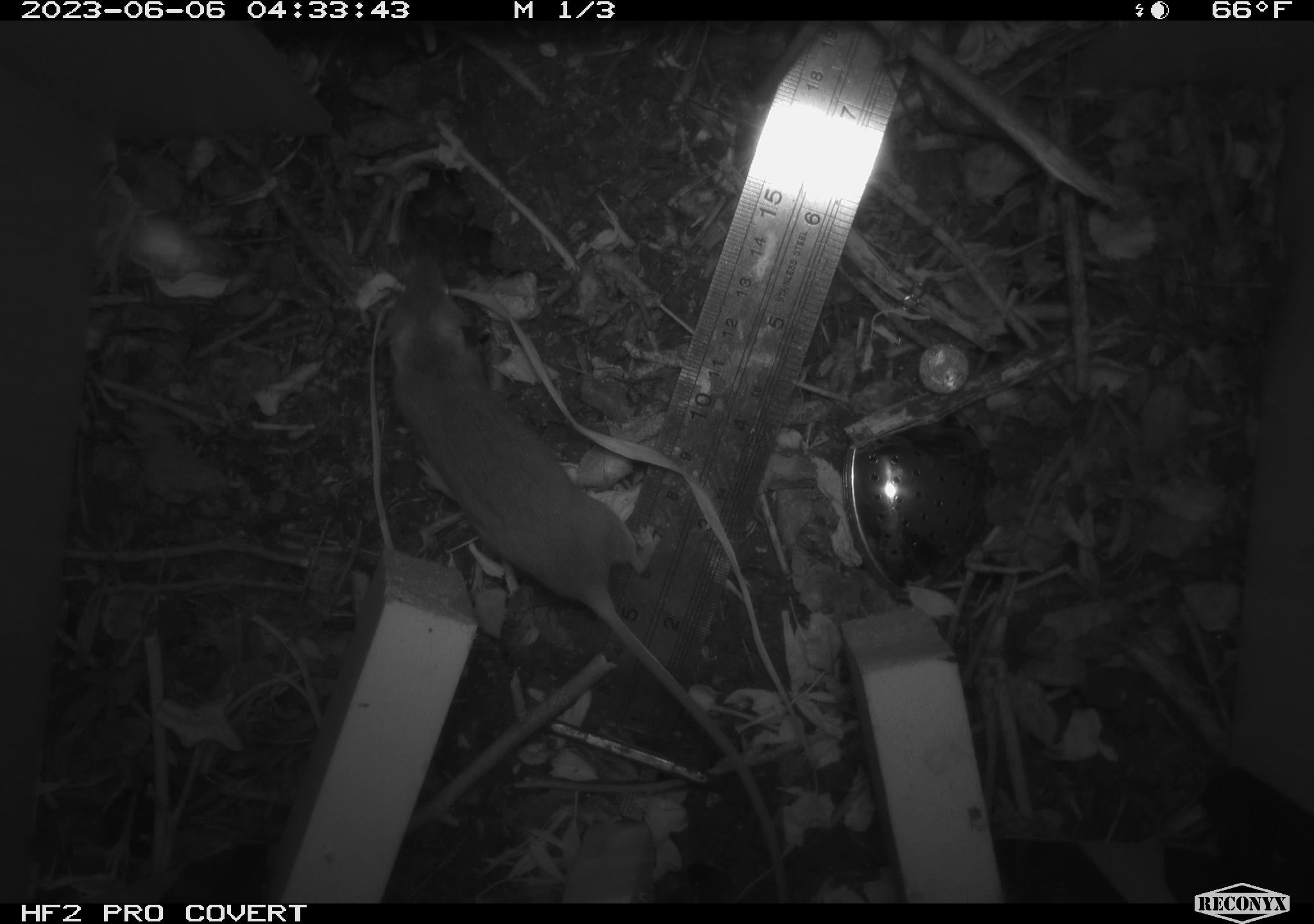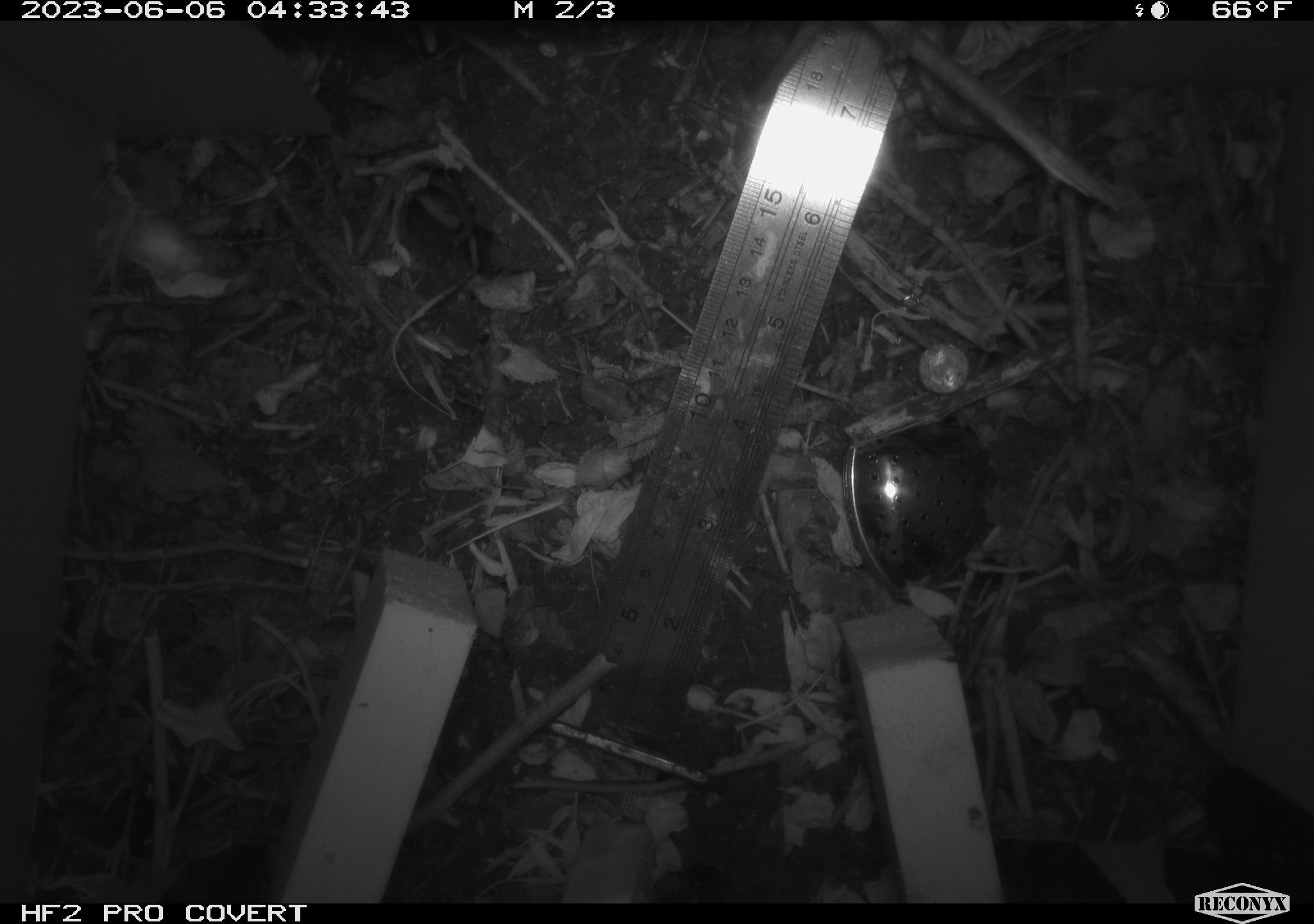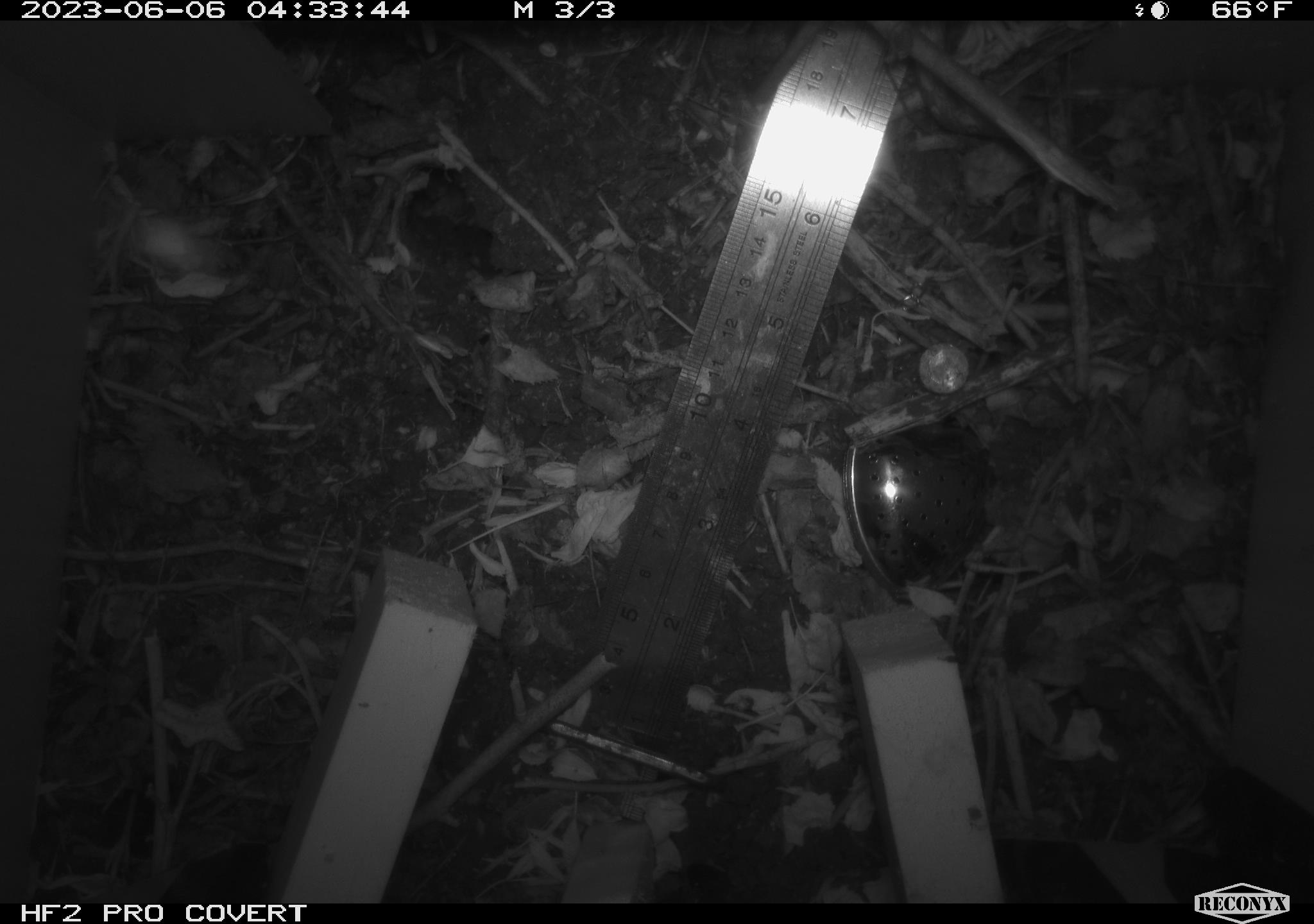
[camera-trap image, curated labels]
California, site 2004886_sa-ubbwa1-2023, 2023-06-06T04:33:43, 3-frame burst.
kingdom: Animalia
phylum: Chordata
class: Mammalia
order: Rodentia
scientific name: Rodentia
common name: rodent